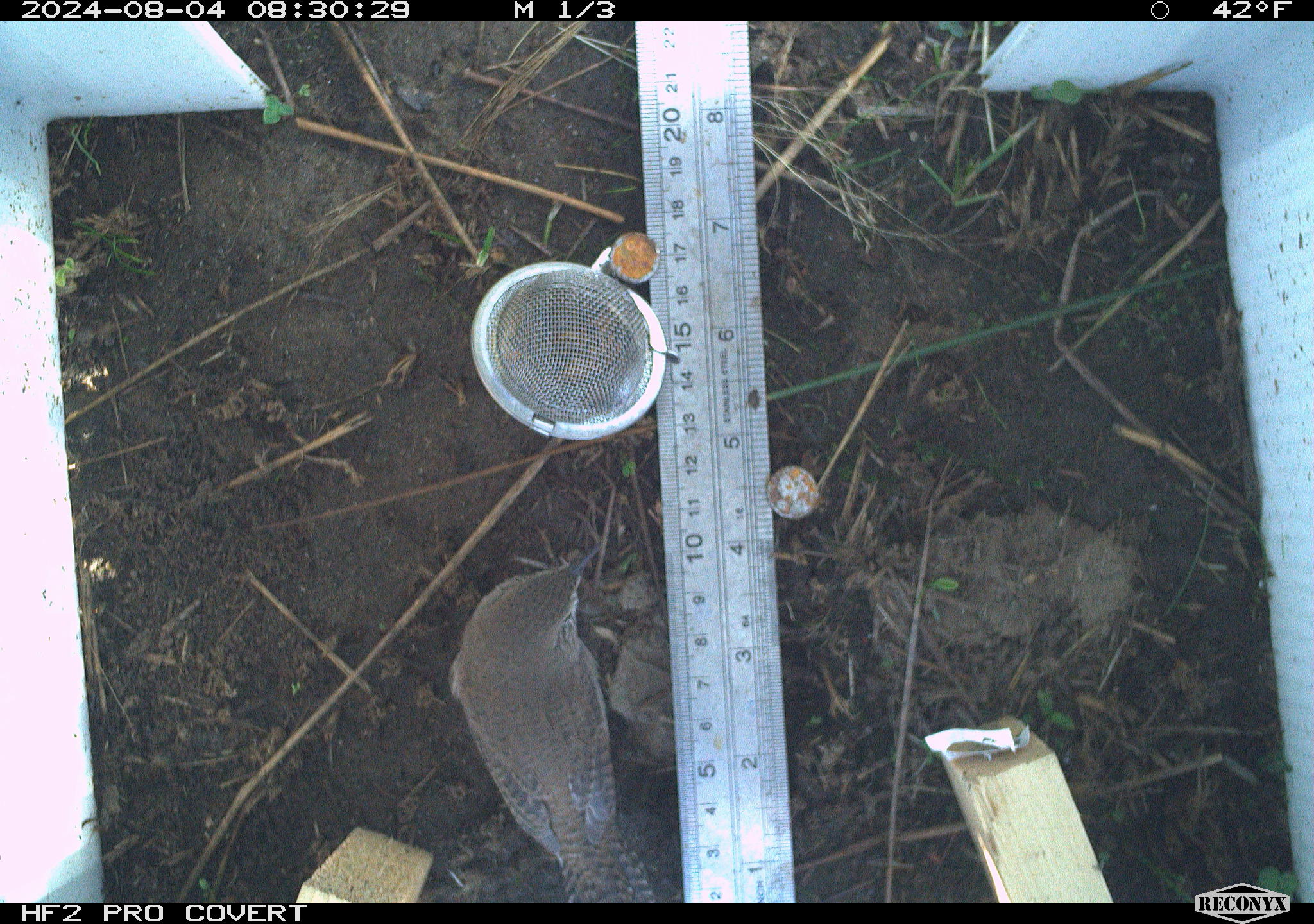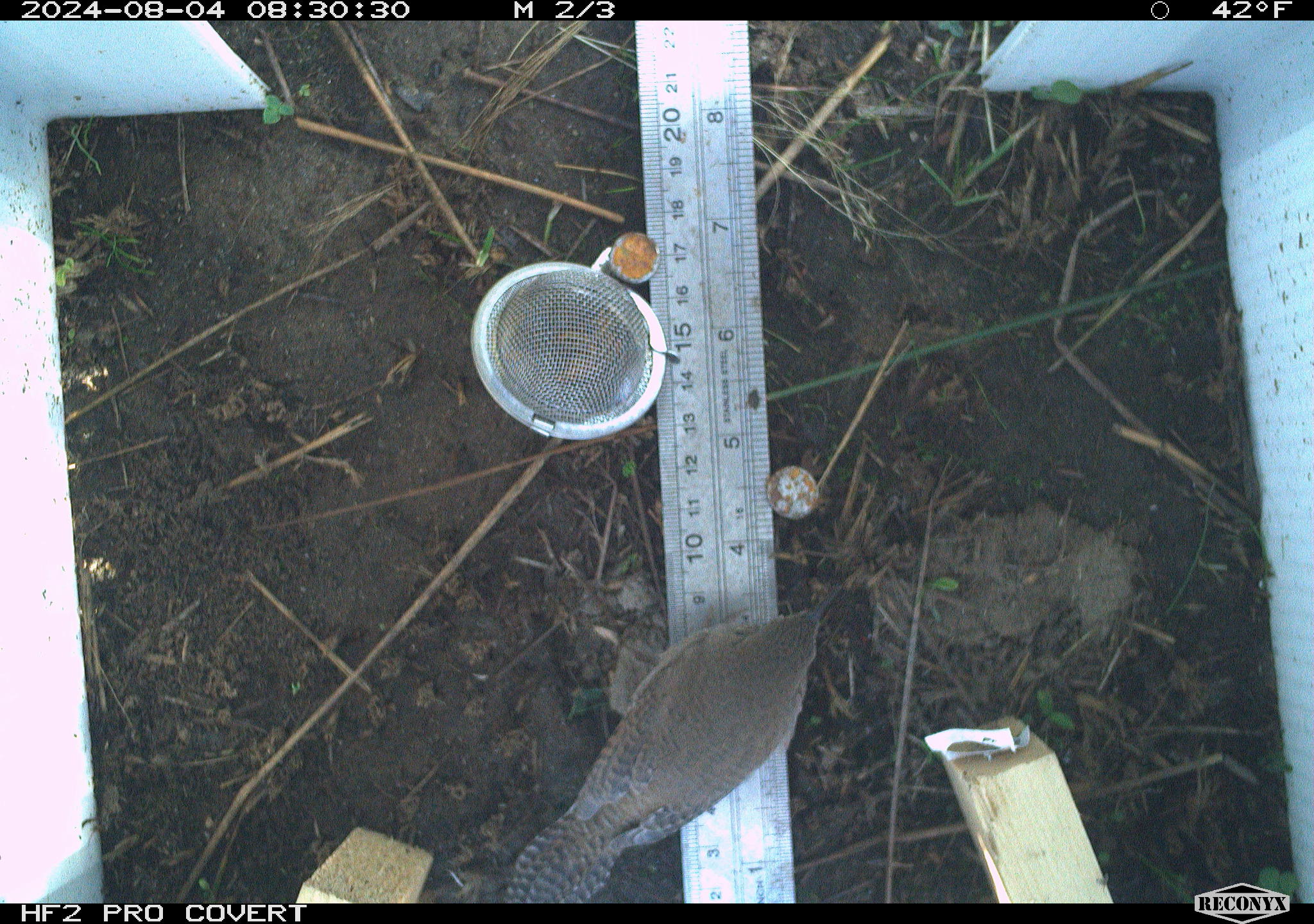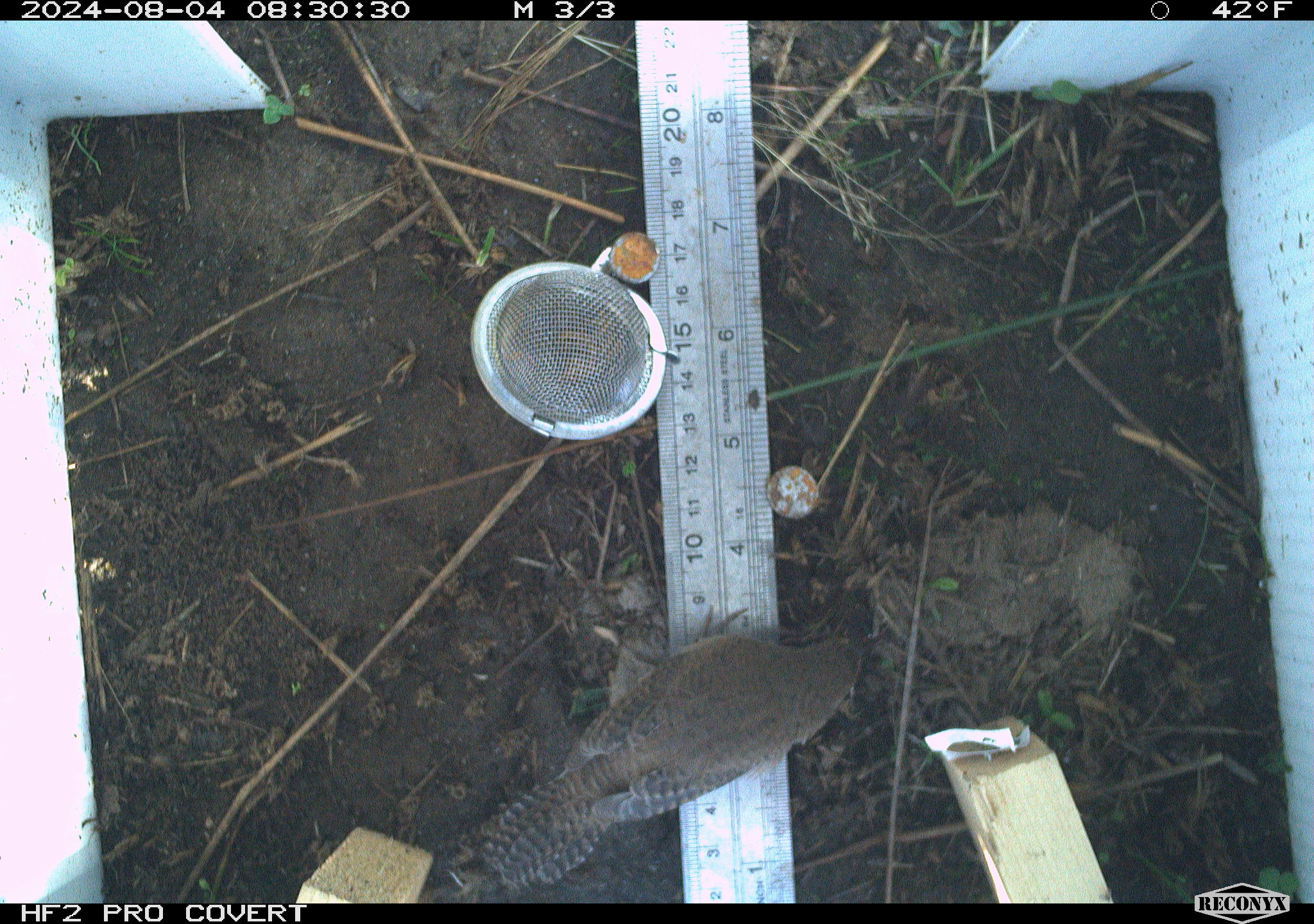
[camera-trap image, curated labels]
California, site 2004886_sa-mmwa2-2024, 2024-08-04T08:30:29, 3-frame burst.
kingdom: Animalia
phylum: Chordata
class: Aves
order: Passeriformes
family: Troglodytidae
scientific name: Troglodytidae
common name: wren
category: troglodytidae family